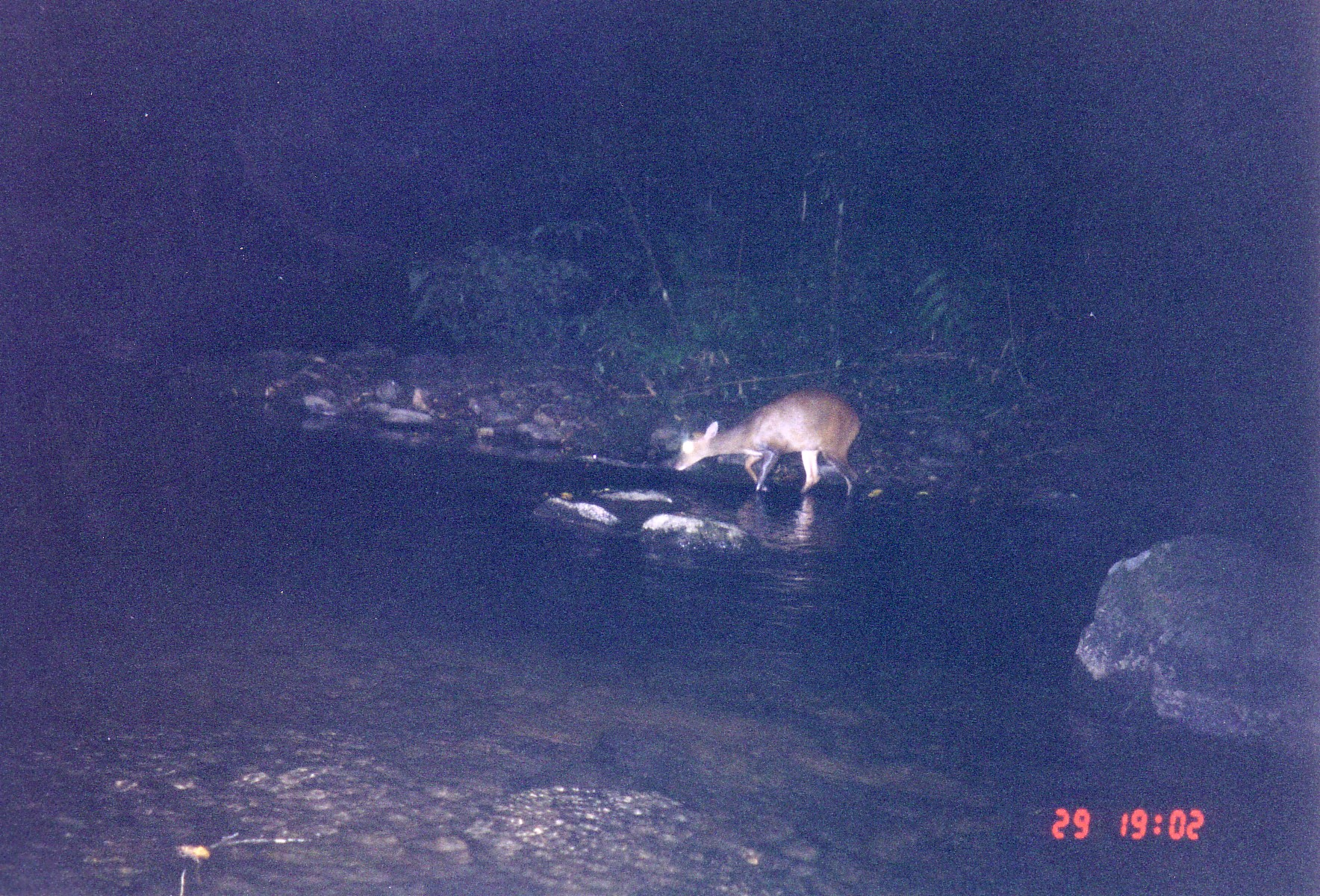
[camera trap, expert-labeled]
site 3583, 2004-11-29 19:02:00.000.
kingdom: Animalia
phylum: Chordata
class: Mammalia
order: Artiodactyla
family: Cervidae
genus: Muntiacus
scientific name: Muntiacus rooseveltorum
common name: roosevelts' muntjac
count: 1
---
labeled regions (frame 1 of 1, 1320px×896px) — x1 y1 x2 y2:
muntiacus rooseveltorum: 674 391 861 497